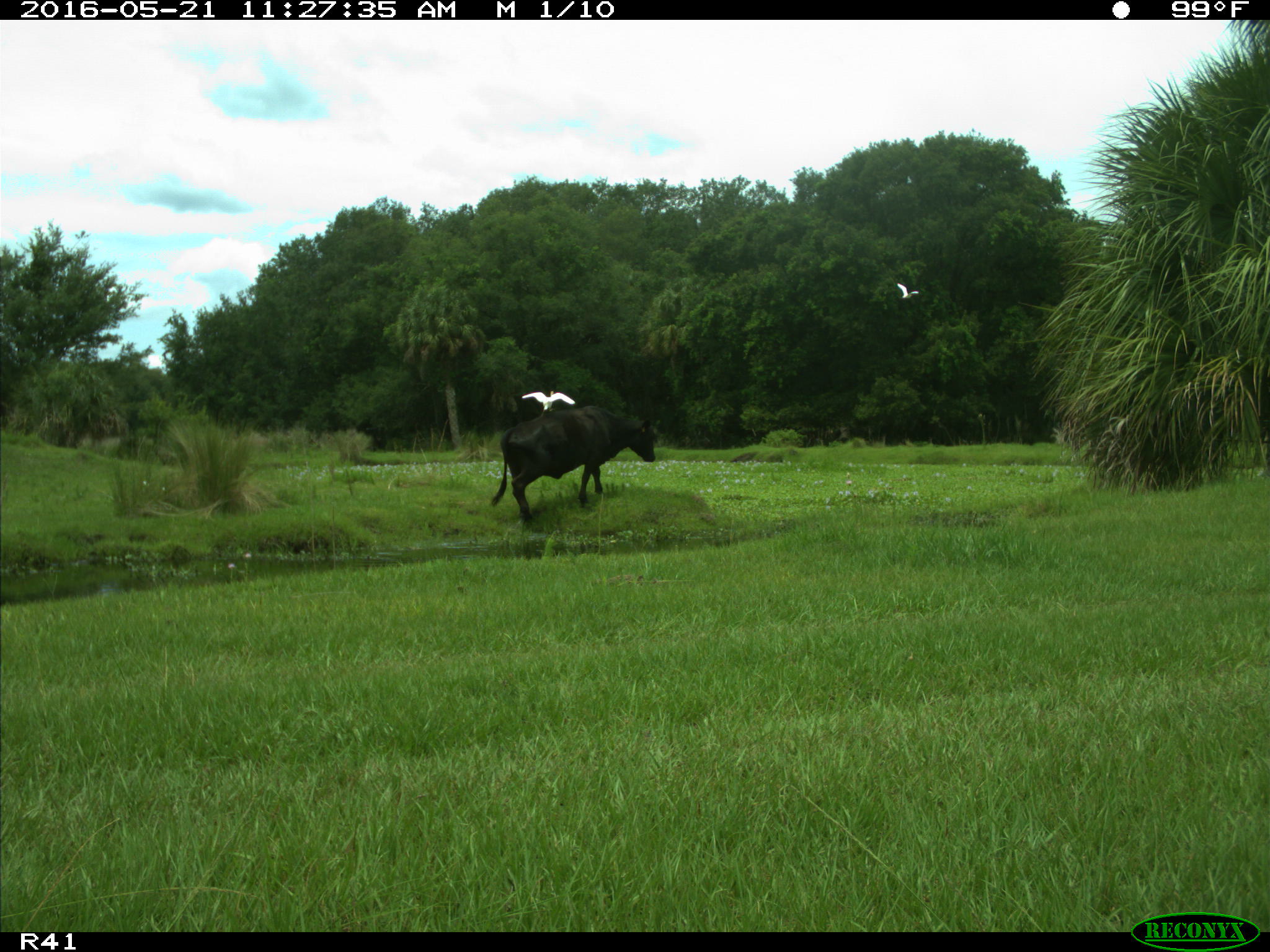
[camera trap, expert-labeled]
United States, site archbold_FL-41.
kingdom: Animalia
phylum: Chordata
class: Mammalia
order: Artiodactyla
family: Bovidae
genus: Bos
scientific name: Bos taurus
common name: domestic cow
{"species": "Bos taurus (domestic cow)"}